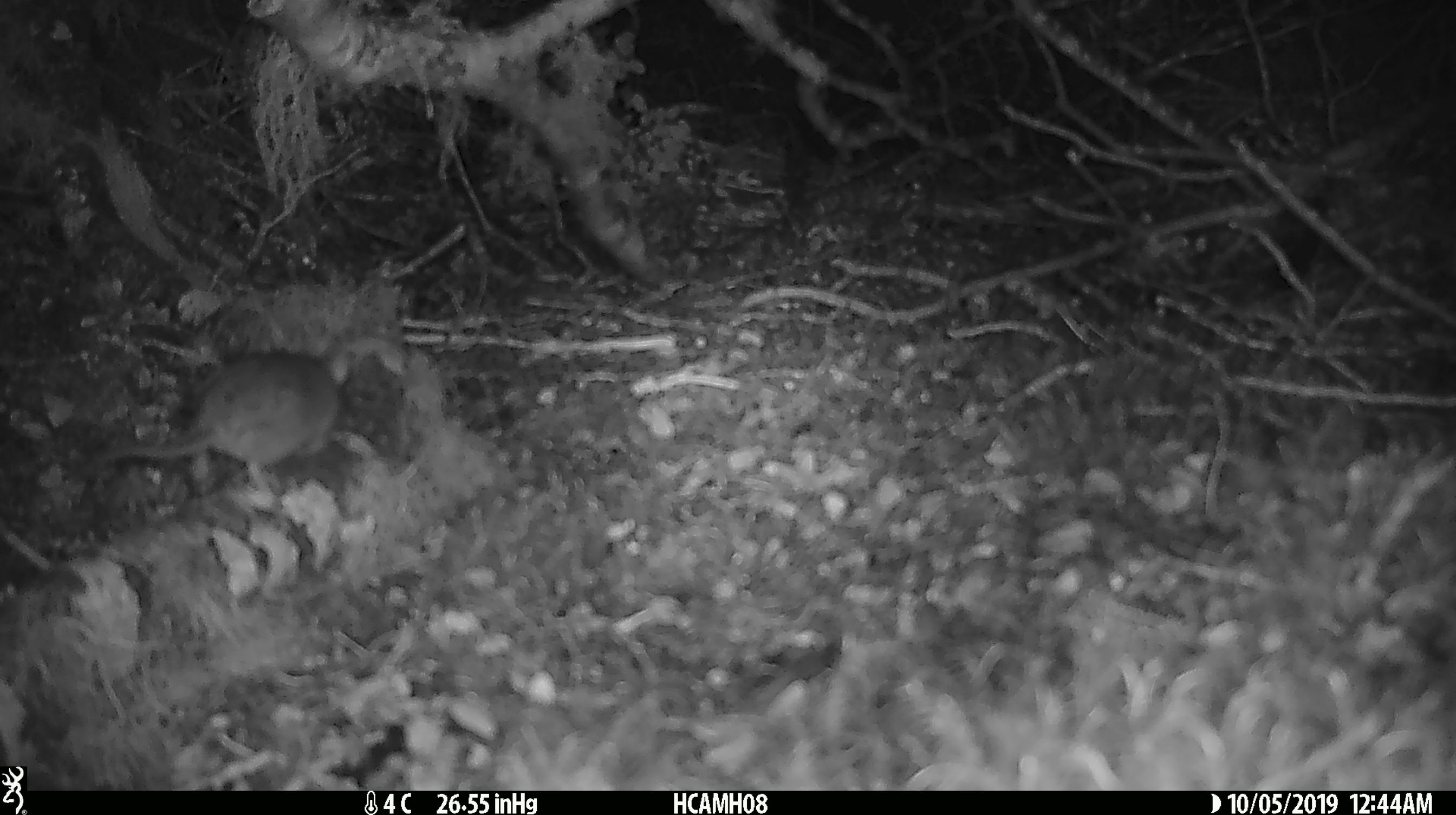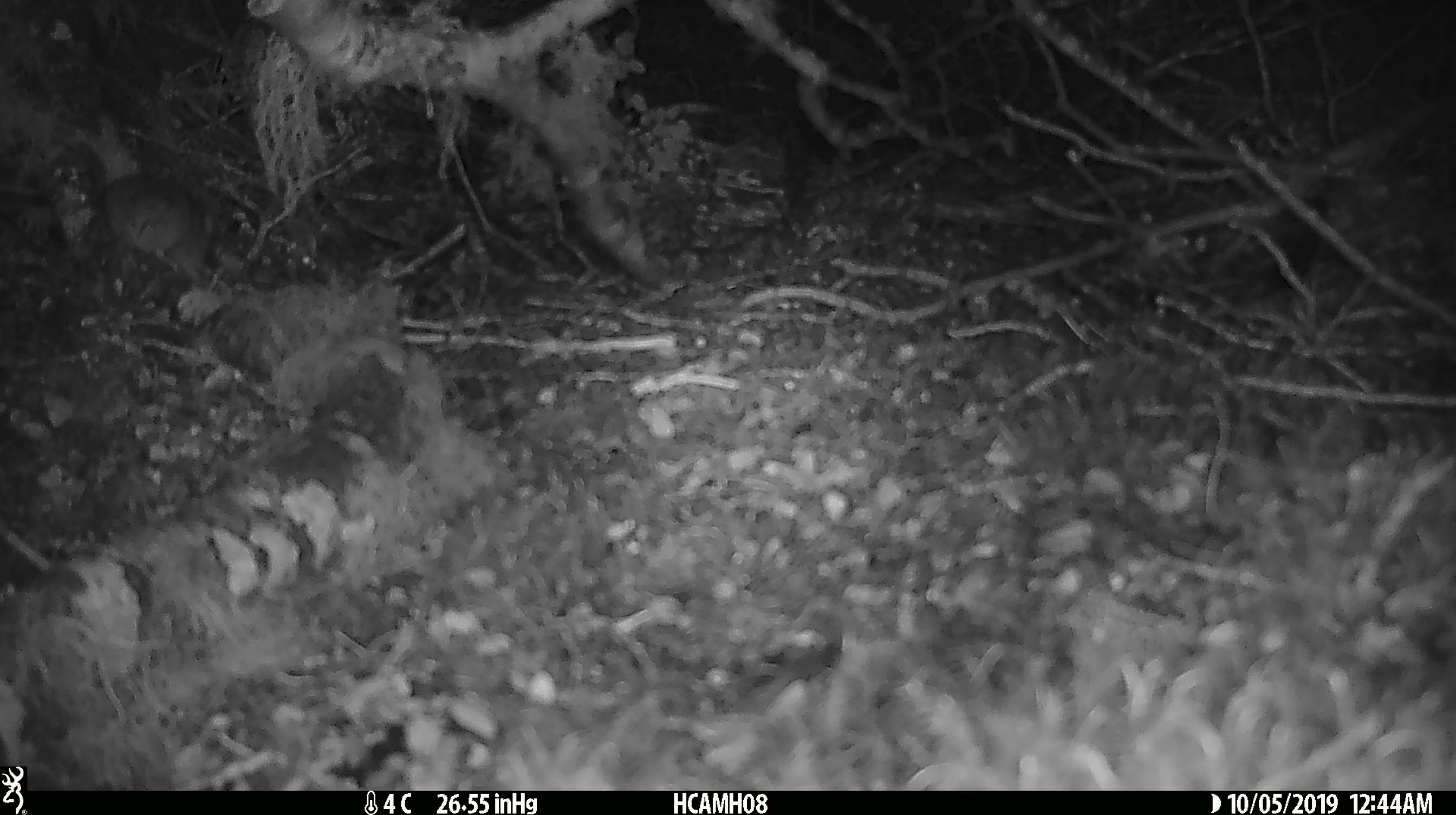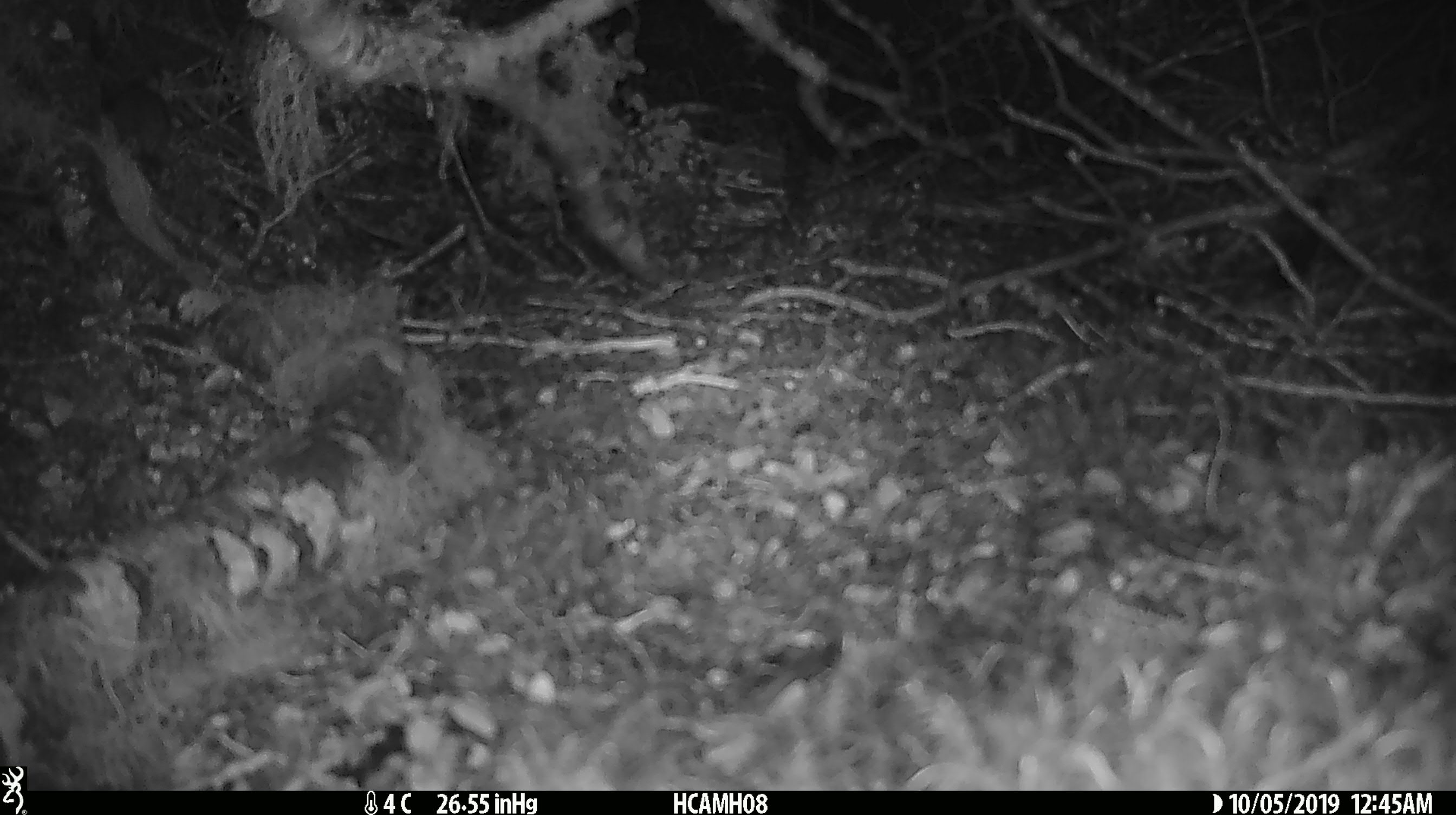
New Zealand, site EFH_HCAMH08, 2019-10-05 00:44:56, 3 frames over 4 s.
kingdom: Animalia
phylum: Chordata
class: Mammalia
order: Rodentia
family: Muridae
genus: Mus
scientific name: Mus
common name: mouse